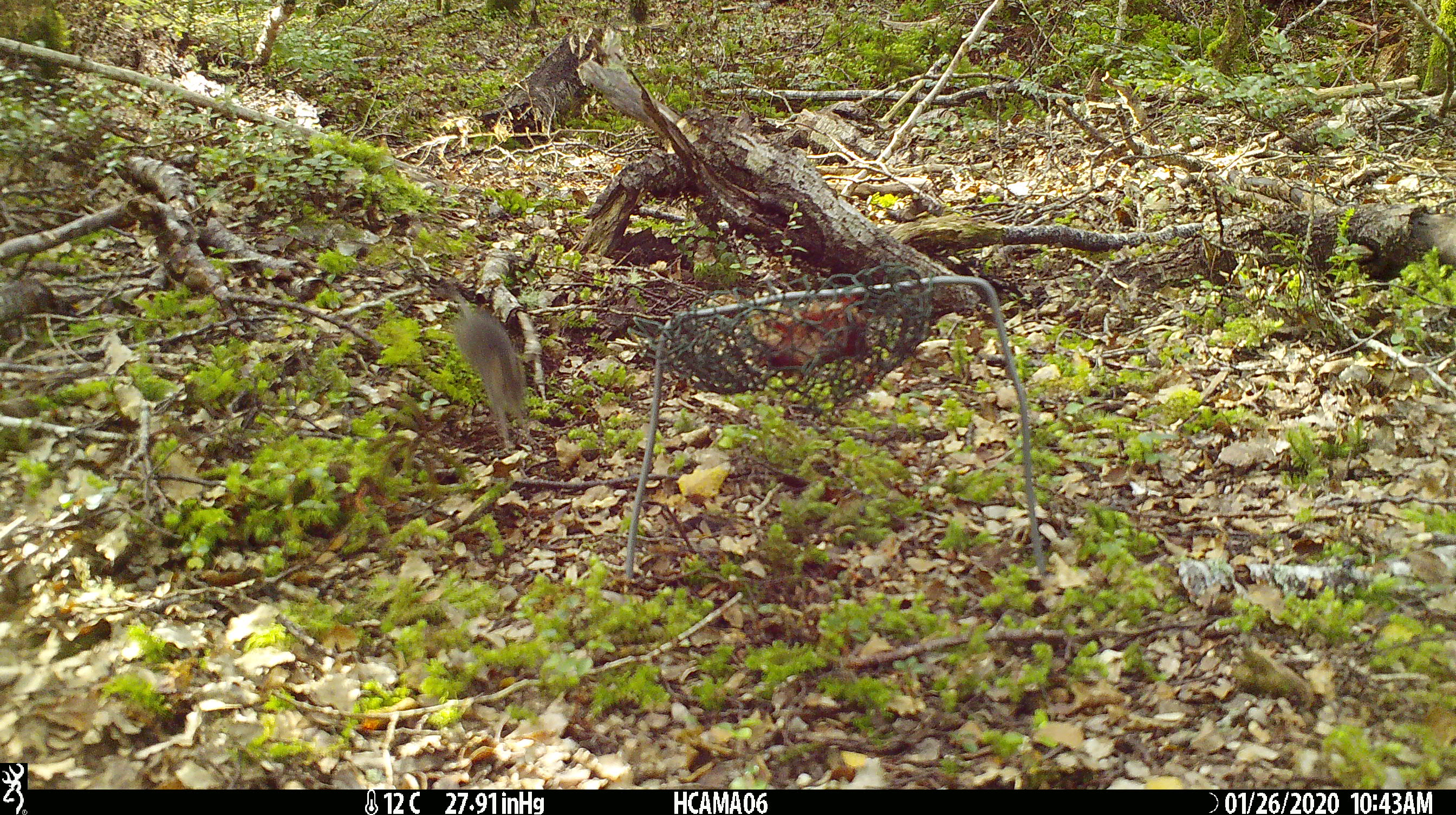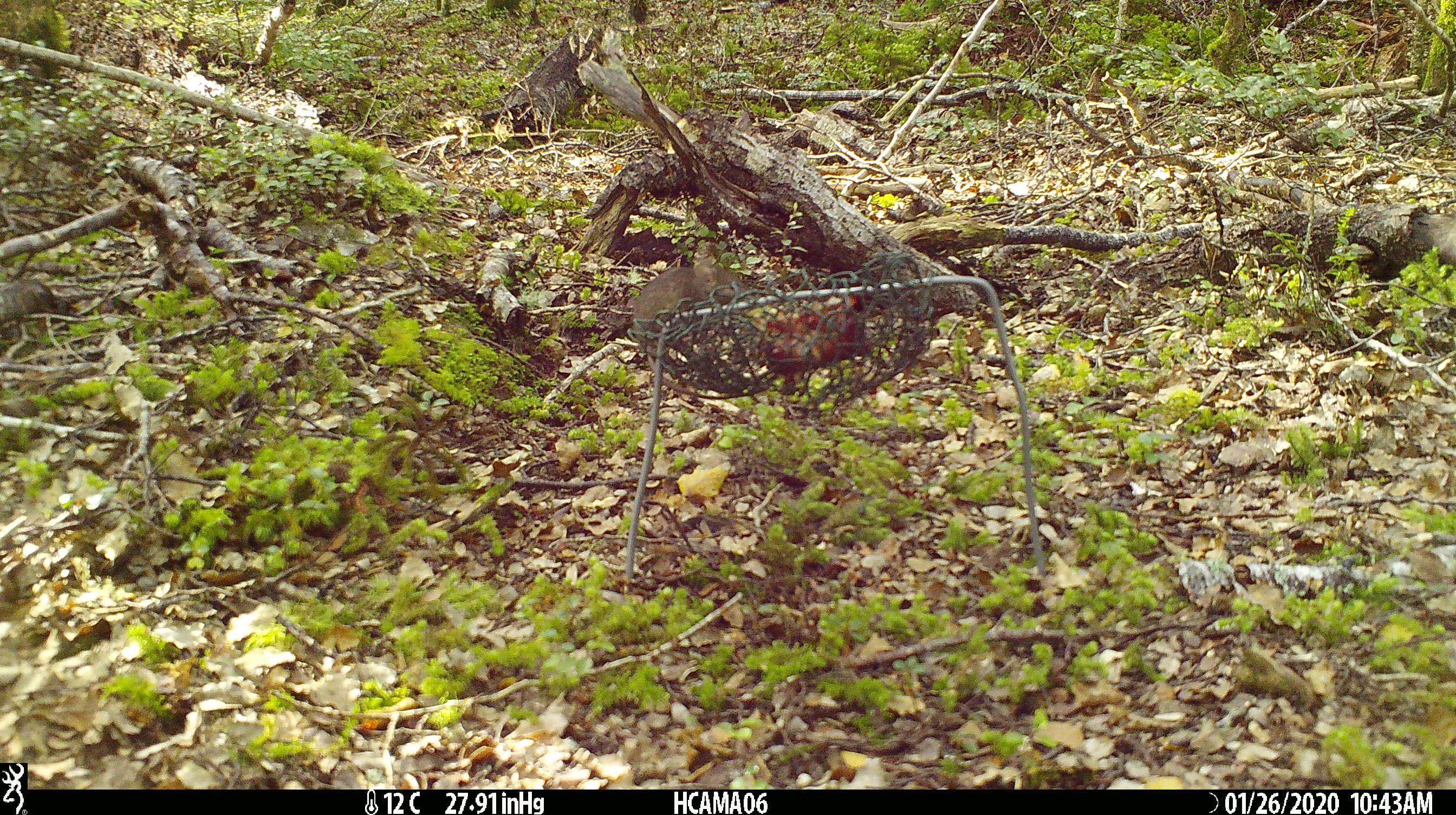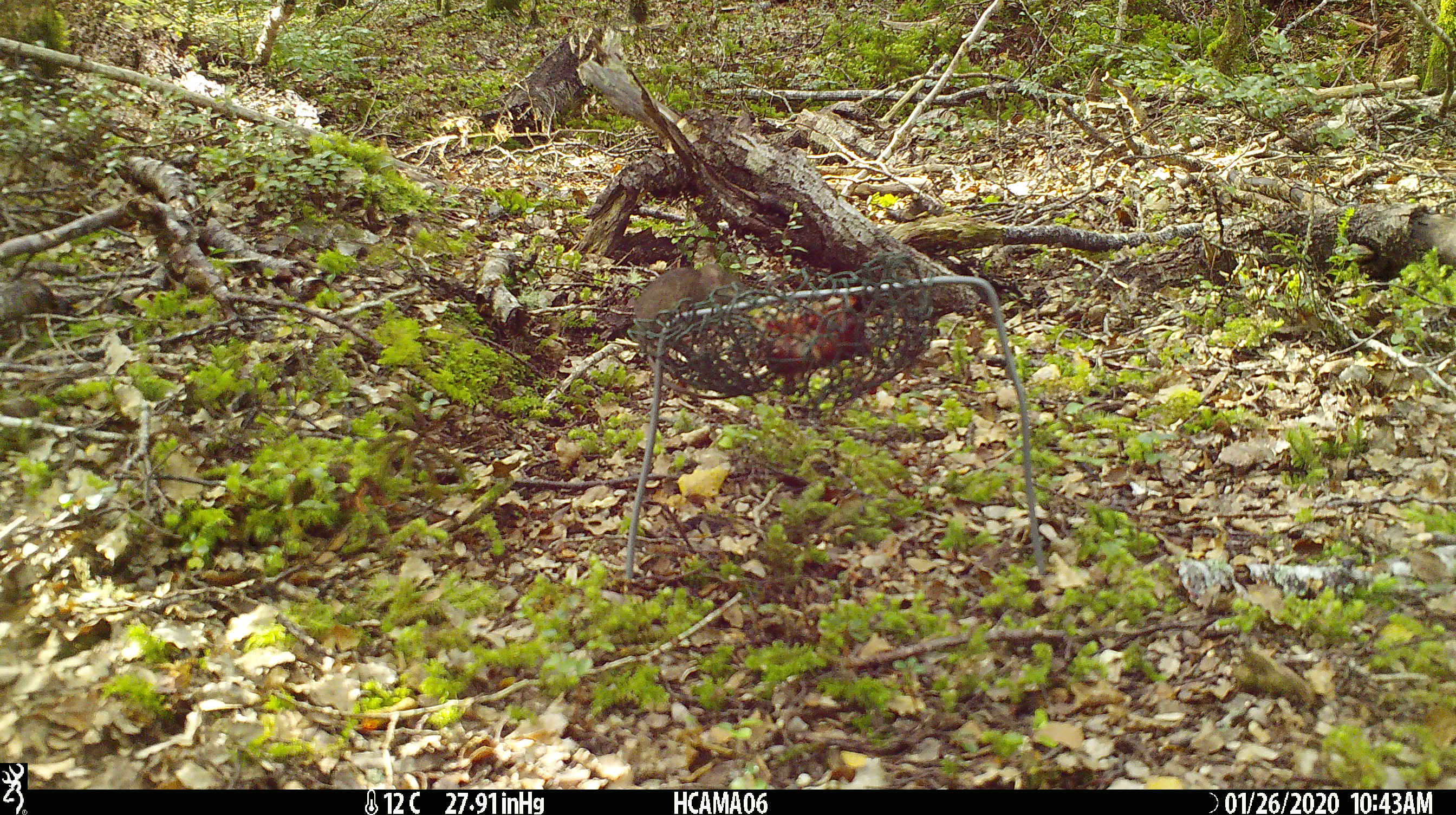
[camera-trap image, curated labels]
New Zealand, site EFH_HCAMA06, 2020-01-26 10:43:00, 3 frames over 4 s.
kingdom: Animalia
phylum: Chordata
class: Mammalia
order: Rodentia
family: Muridae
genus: Mus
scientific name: Mus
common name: mouse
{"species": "mouse (Mus)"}